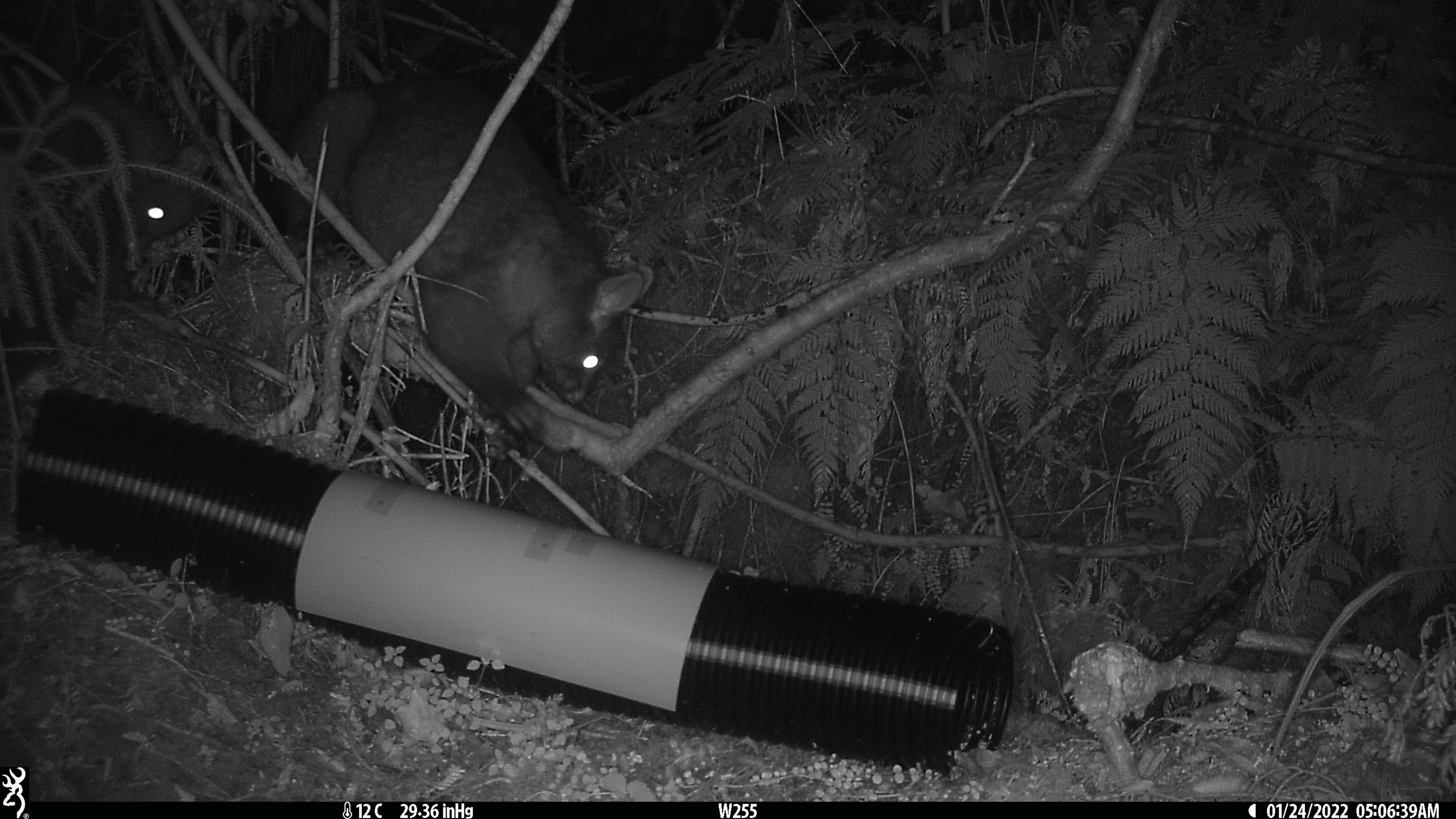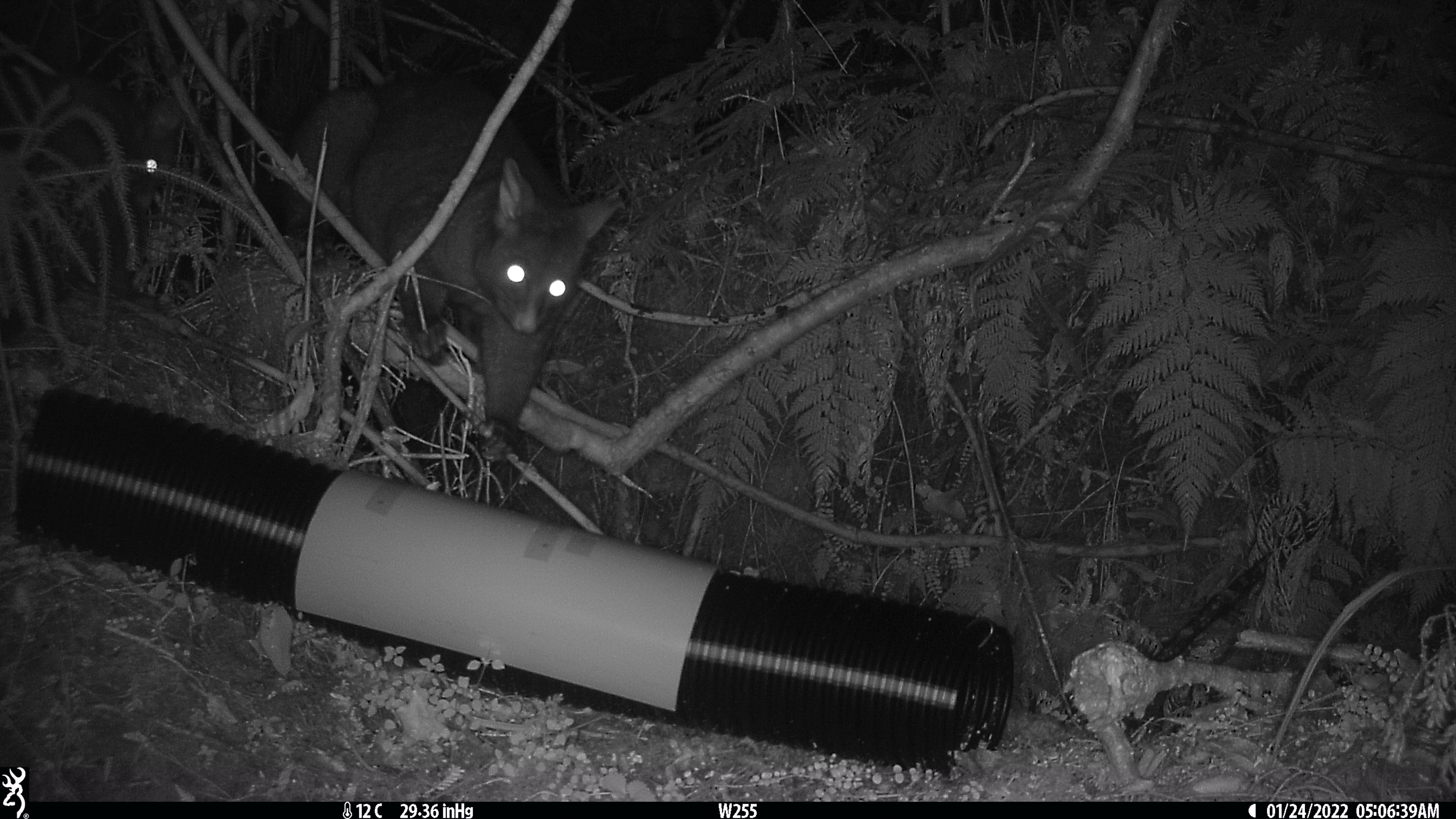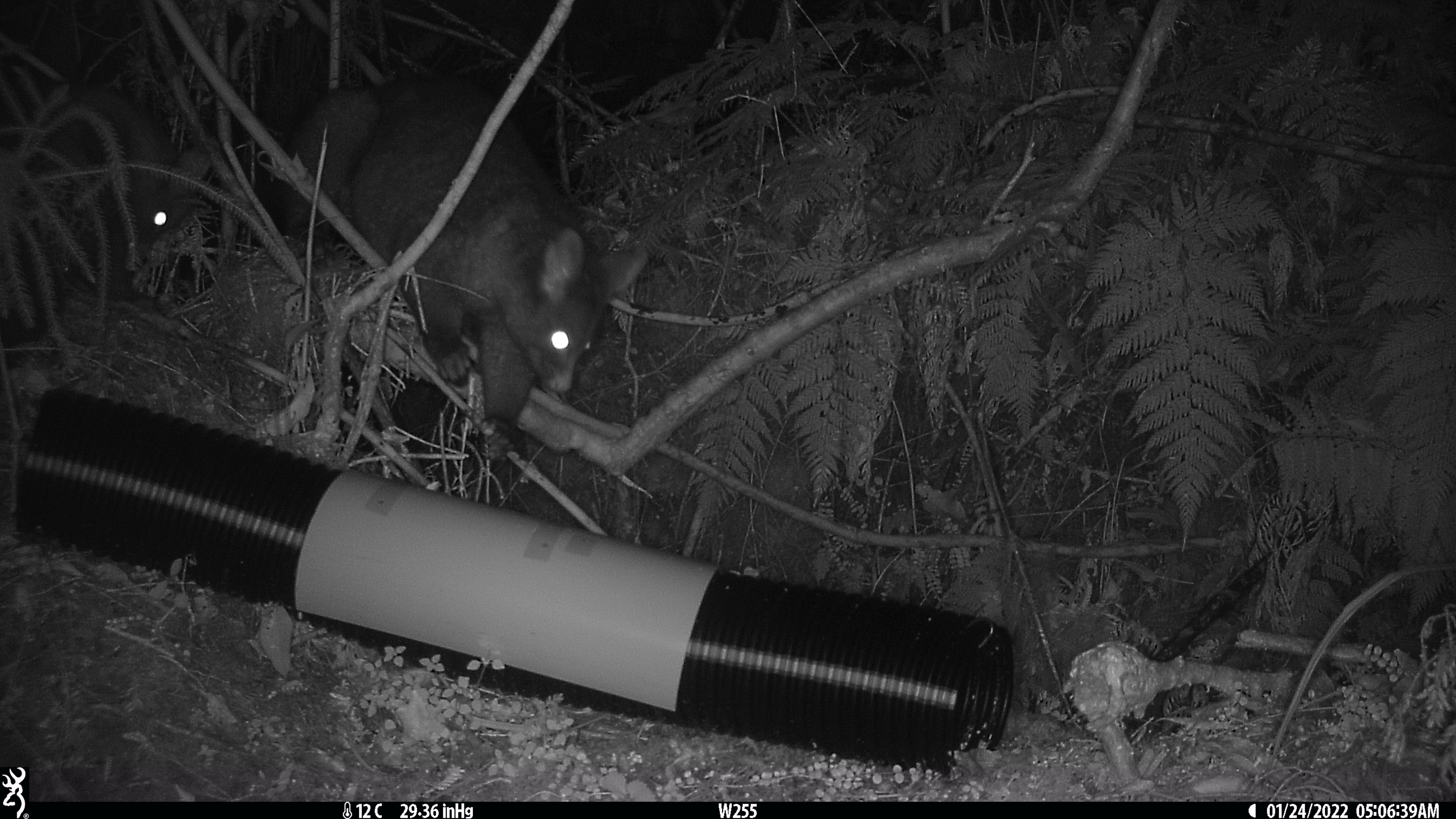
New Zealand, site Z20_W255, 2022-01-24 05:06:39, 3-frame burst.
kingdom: Animalia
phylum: Chordata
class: Mammalia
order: Diprotodontia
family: Phalangeridae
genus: Trichosurus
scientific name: Trichosurus vulpecula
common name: common brushtail possum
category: possum